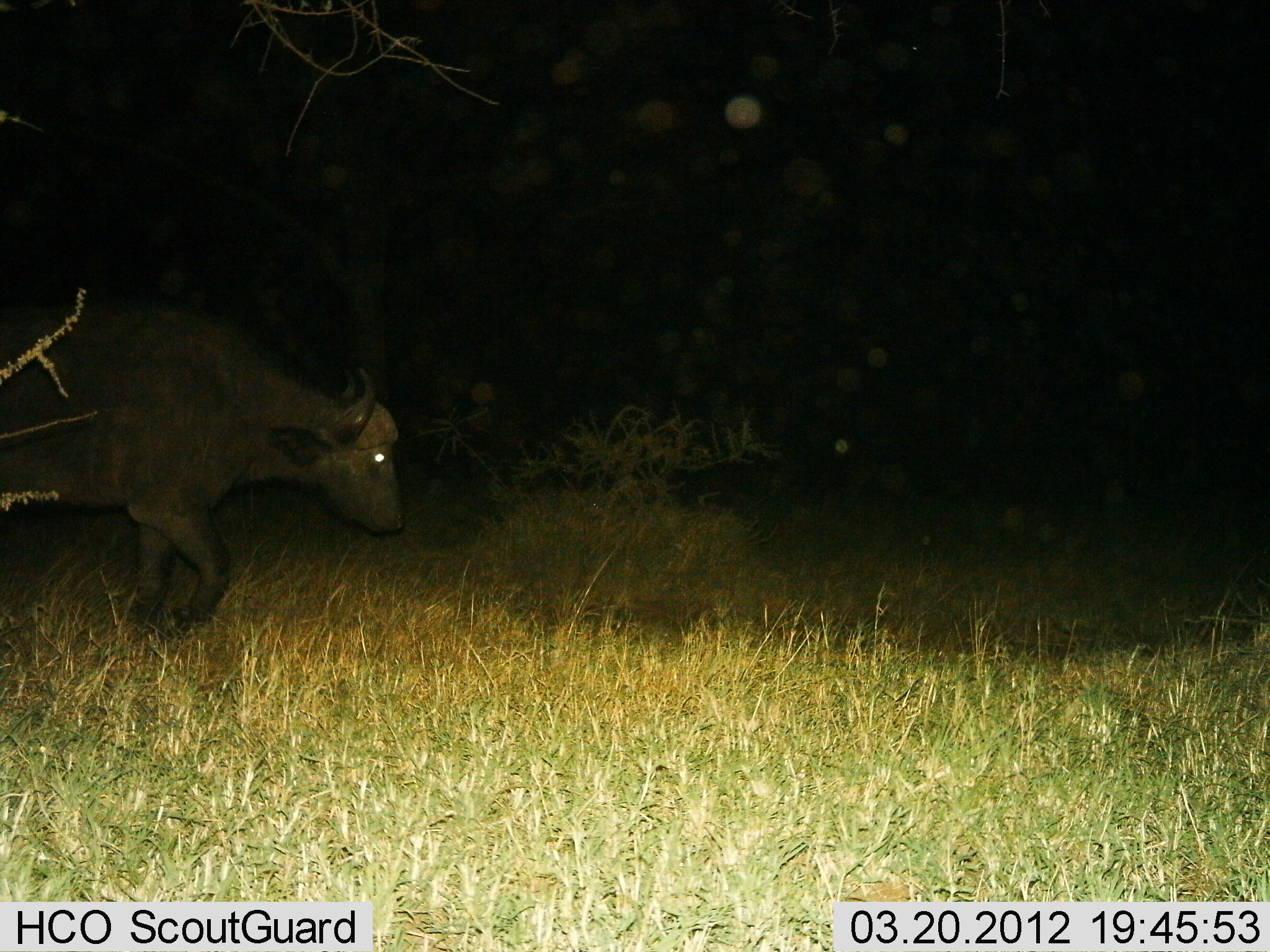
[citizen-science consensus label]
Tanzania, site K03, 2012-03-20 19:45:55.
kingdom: Animalia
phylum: Chordata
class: Mammalia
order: Artiodactyla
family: Bovidae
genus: Syncerus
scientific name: Syncerus caffer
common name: cape buffalo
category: buffalo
Buffalo (cape buffalo) (Syncerus caffer), count 1. Behavior (volunteer vote fractions): standing 4%, resting 0%, moving 96%, interacting 0%. Young present (vote fraction): 0%. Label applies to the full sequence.